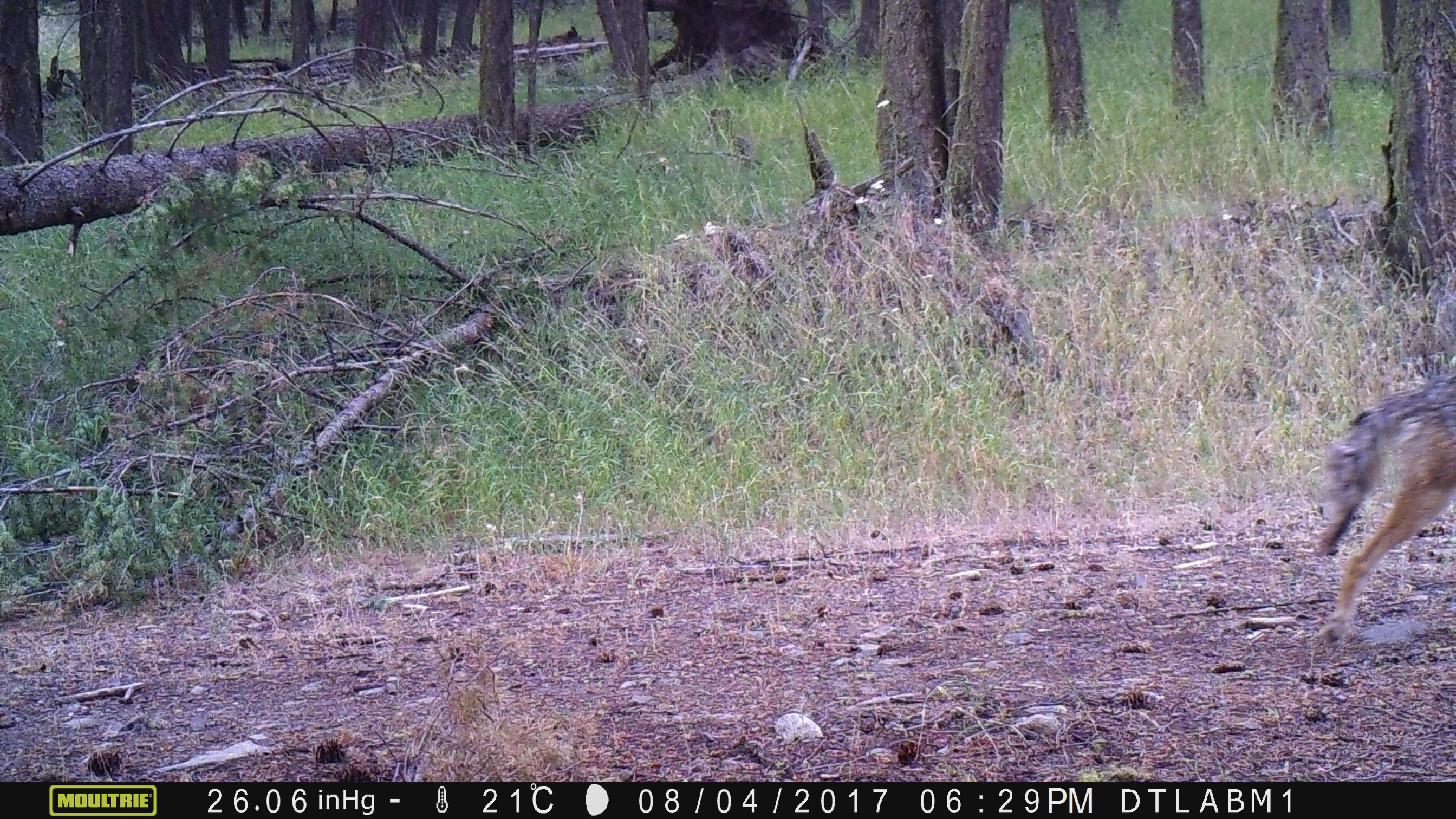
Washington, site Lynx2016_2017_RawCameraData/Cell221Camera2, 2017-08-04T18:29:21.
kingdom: Animalia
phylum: Chordata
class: Mammalia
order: Carnivora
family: Canidae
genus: Canis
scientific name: Canis latrans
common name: coyote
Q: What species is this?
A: Canis latrans (coyote).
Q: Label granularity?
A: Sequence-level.